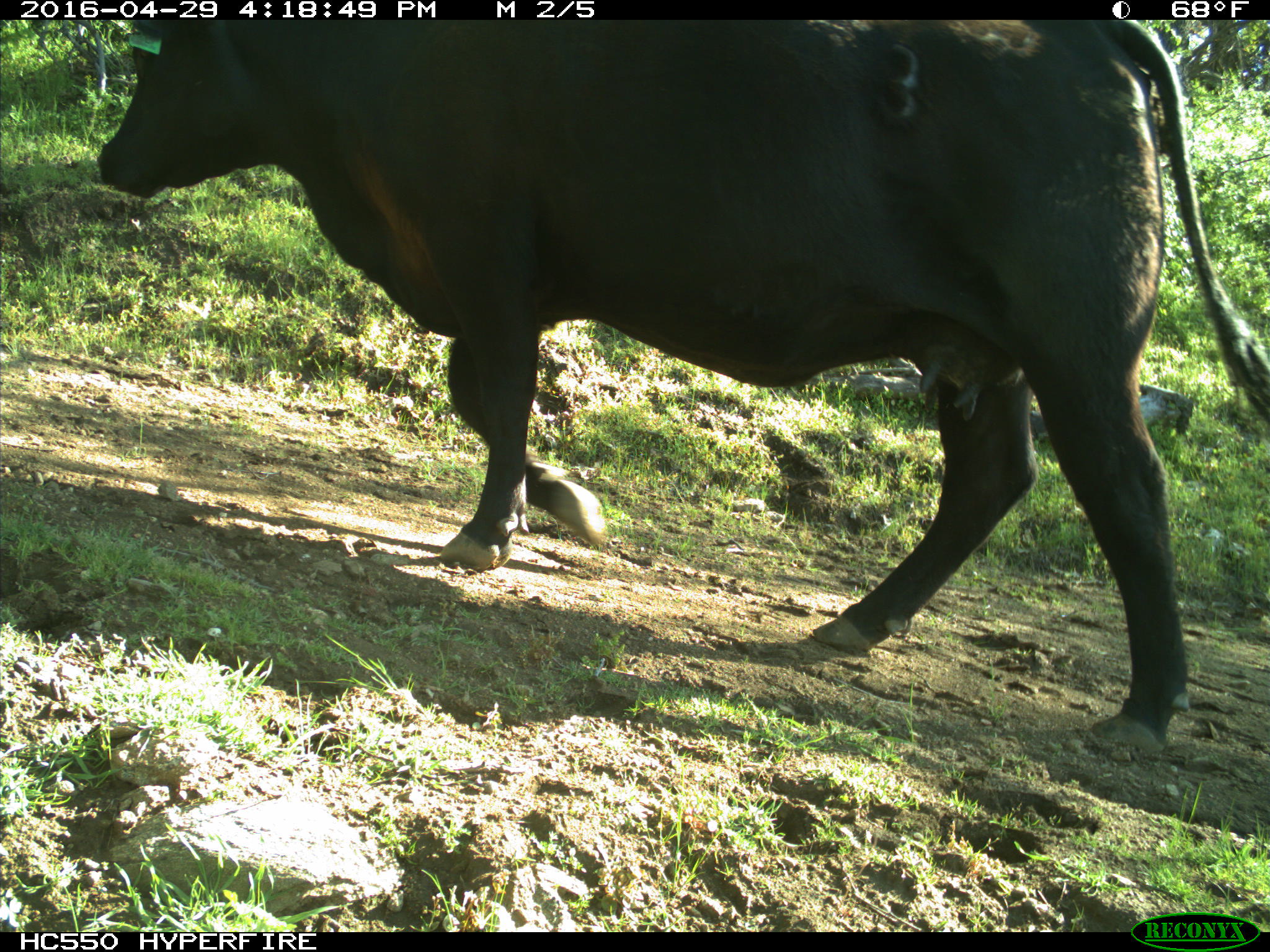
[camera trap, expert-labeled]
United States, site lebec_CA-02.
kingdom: Animalia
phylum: Chordata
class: Mammalia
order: Artiodactyla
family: Bovidae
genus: Bos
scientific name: Bos taurus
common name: domestic cow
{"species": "Bos taurus (domestic cow)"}